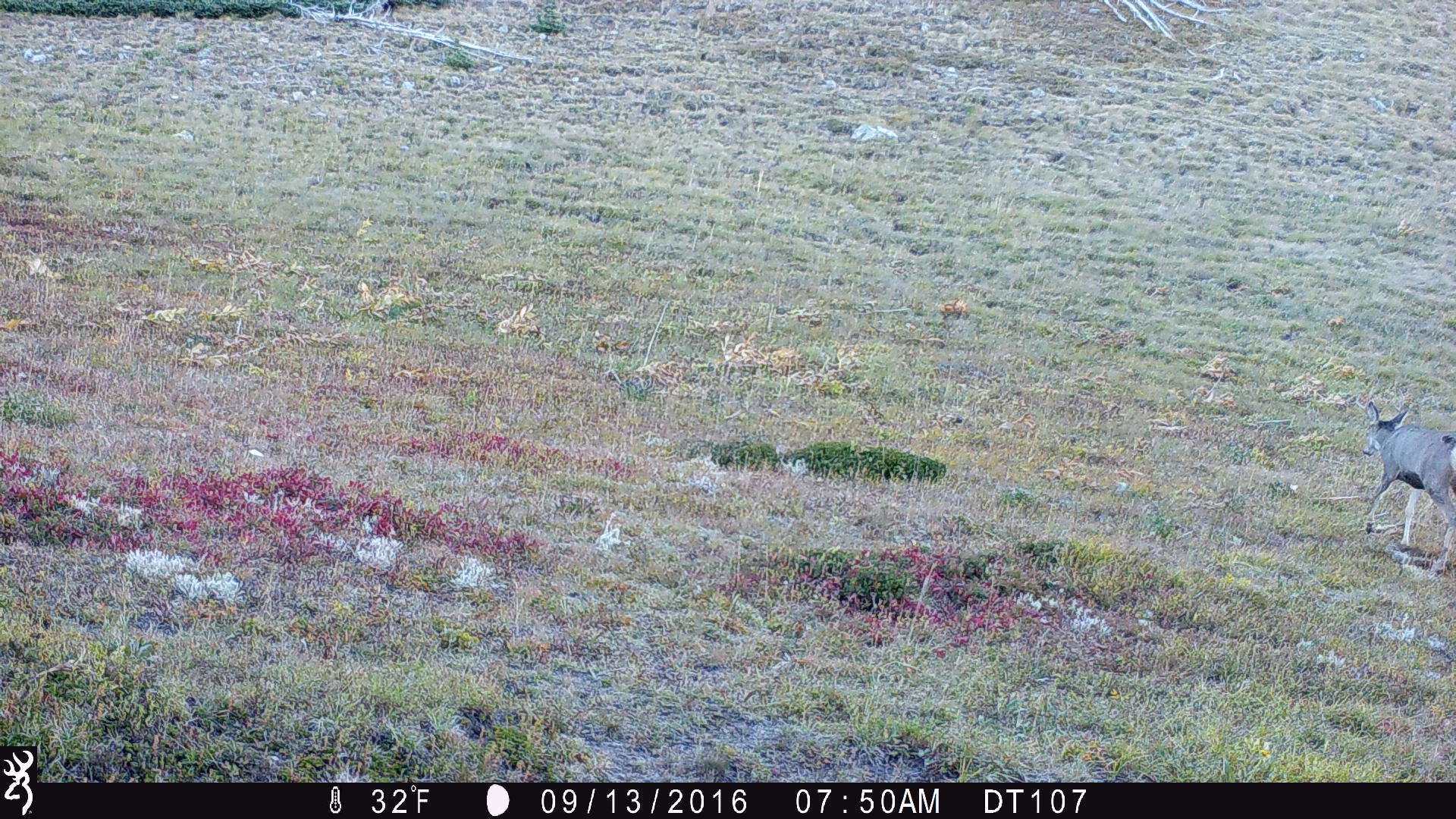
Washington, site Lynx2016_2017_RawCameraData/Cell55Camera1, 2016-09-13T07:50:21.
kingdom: Animalia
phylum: Chordata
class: Mammalia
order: Artiodactyla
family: Cervidae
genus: Odocoileus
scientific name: Odocoileus hemionus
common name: mule deer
Odocoileus hemionus (mule deer). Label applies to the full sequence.